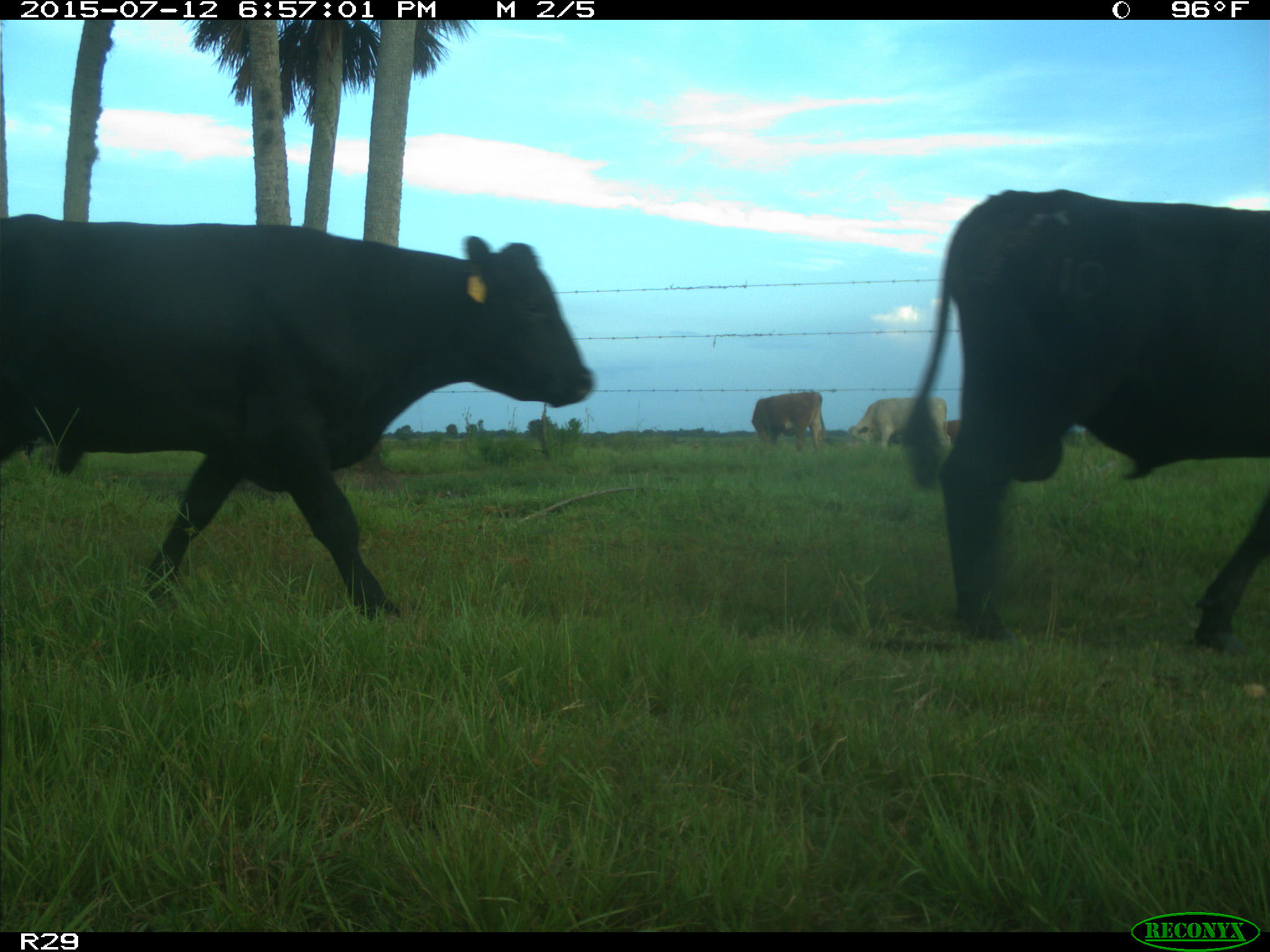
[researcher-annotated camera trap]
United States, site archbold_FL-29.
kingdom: Animalia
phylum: Chordata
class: Mammalia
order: Artiodactyla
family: Bovidae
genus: Bos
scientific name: Bos taurus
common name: domestic cow